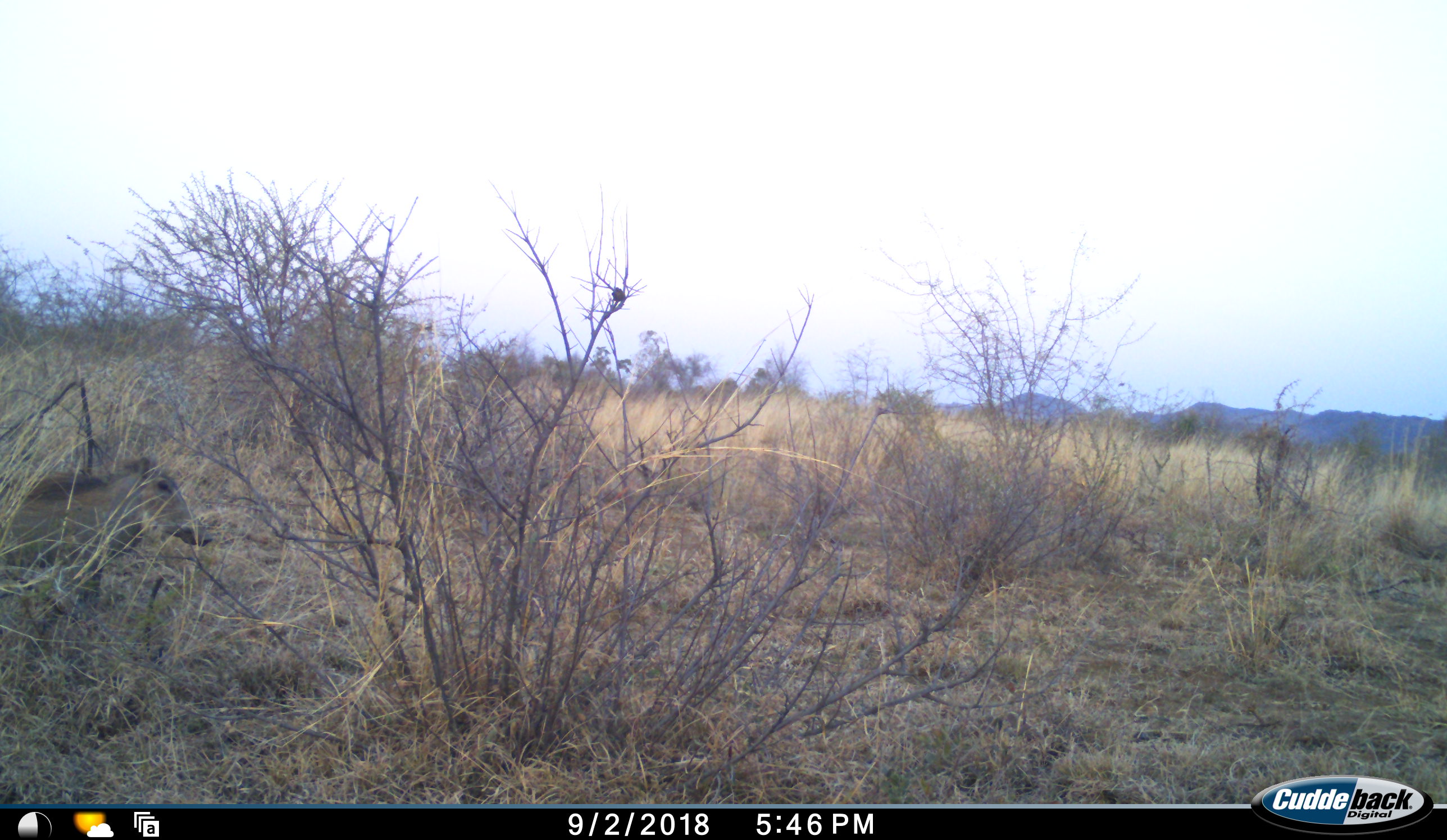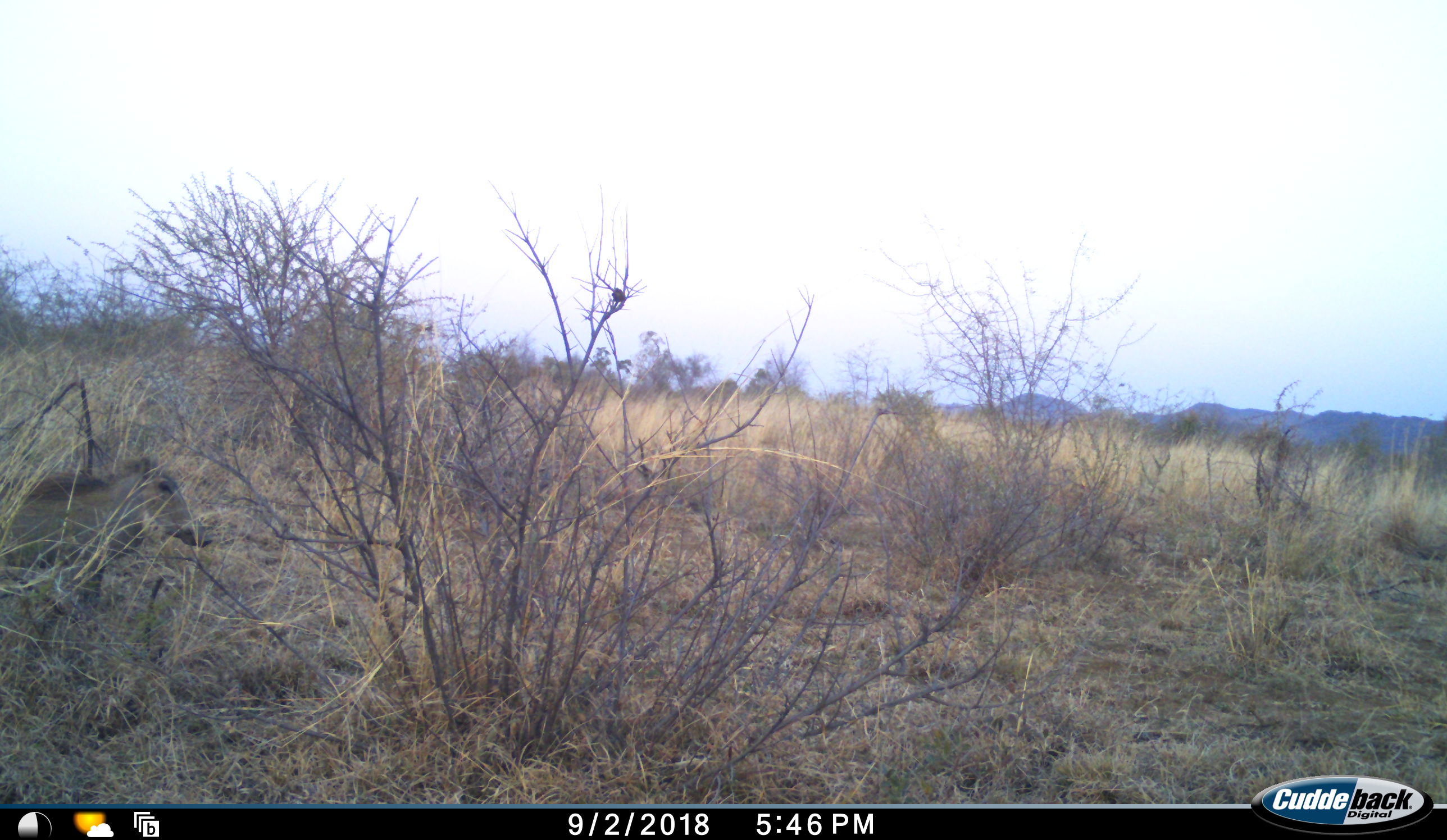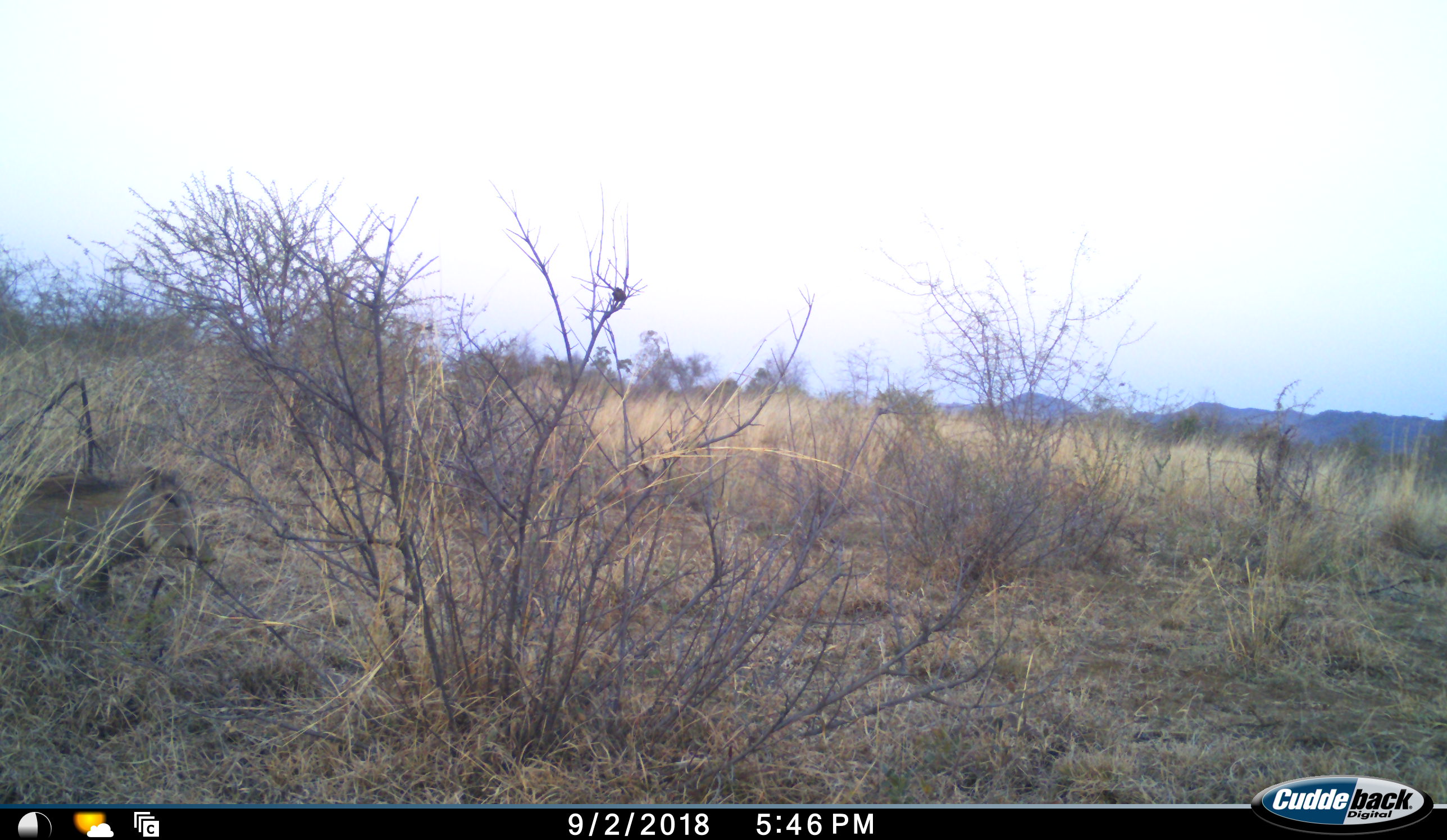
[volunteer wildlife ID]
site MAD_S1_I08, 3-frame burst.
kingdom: Animalia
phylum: Chordata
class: Mammalia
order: Artiodactyla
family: Suidae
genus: Potamochoerus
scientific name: Potamochoerus larvatus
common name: bushpig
Bushpig (Potamochoerus larvatus), count 1. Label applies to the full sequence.